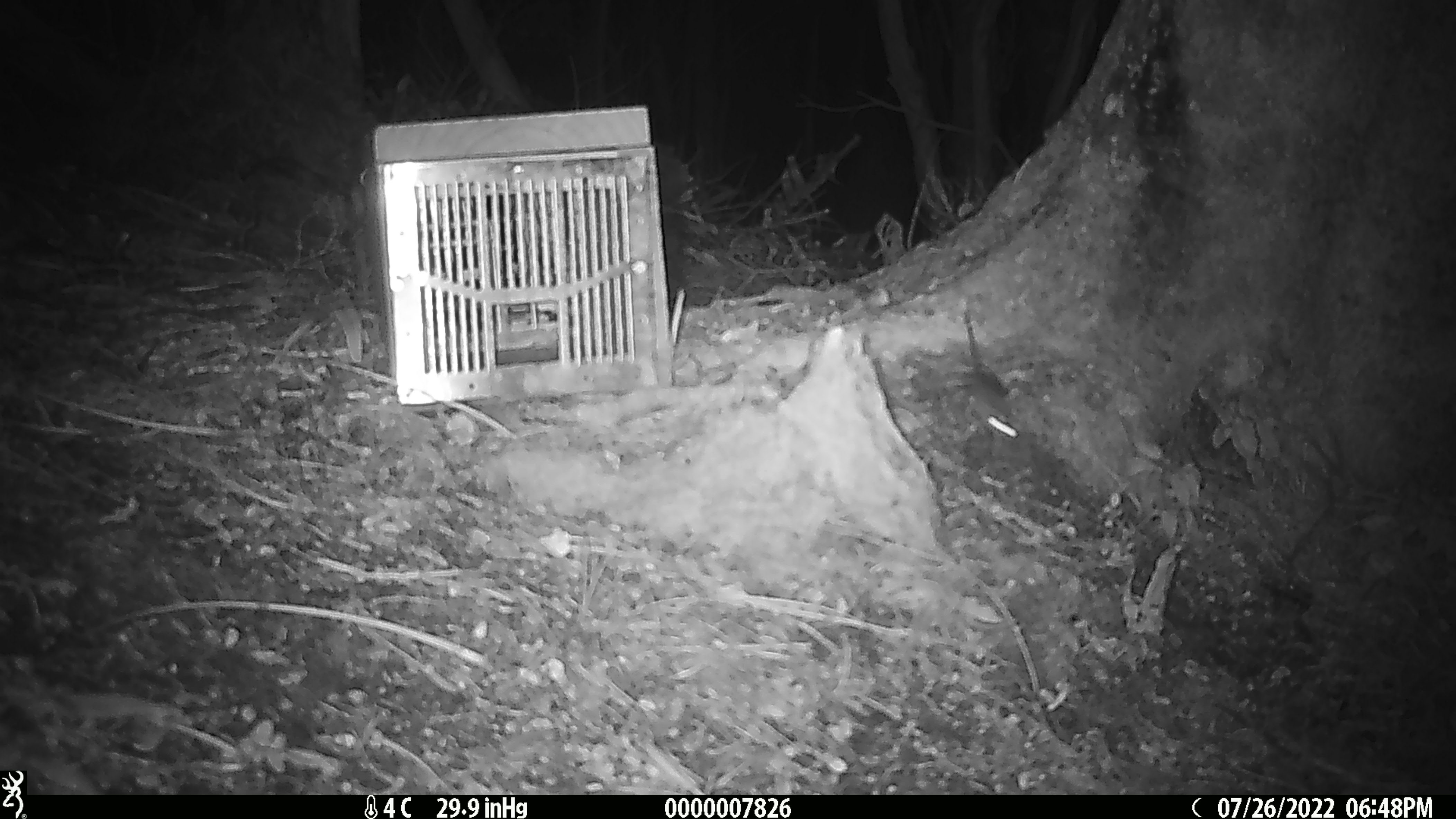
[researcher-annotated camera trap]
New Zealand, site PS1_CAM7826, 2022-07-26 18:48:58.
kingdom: Animalia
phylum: Chordata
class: Mammalia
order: Rodentia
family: Muridae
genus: Mus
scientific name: Mus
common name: mouse